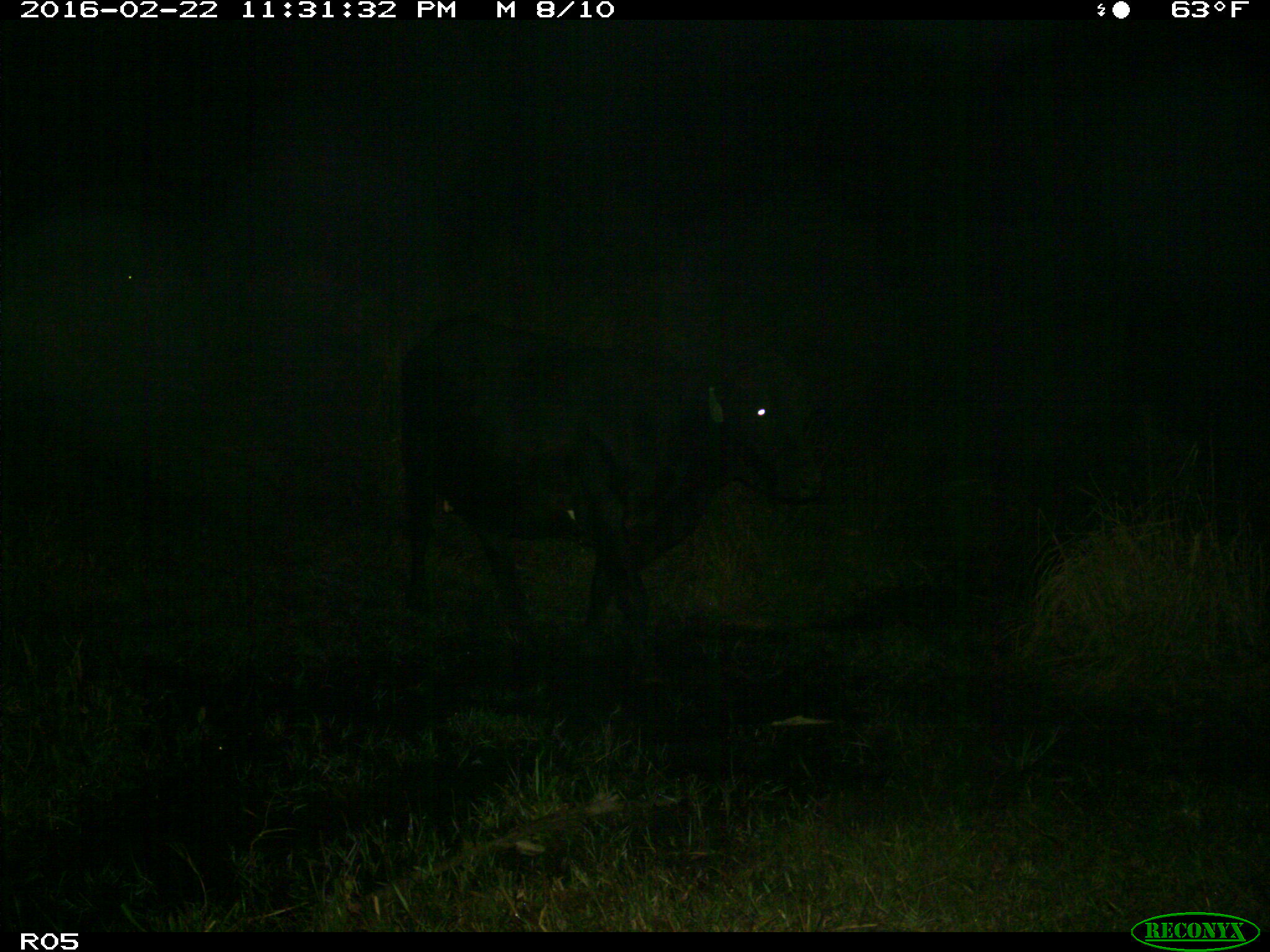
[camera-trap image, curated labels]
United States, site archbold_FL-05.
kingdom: Animalia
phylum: Chordata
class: Mammalia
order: Artiodactyla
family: Bovidae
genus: Bos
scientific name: Bos taurus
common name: domestic cow